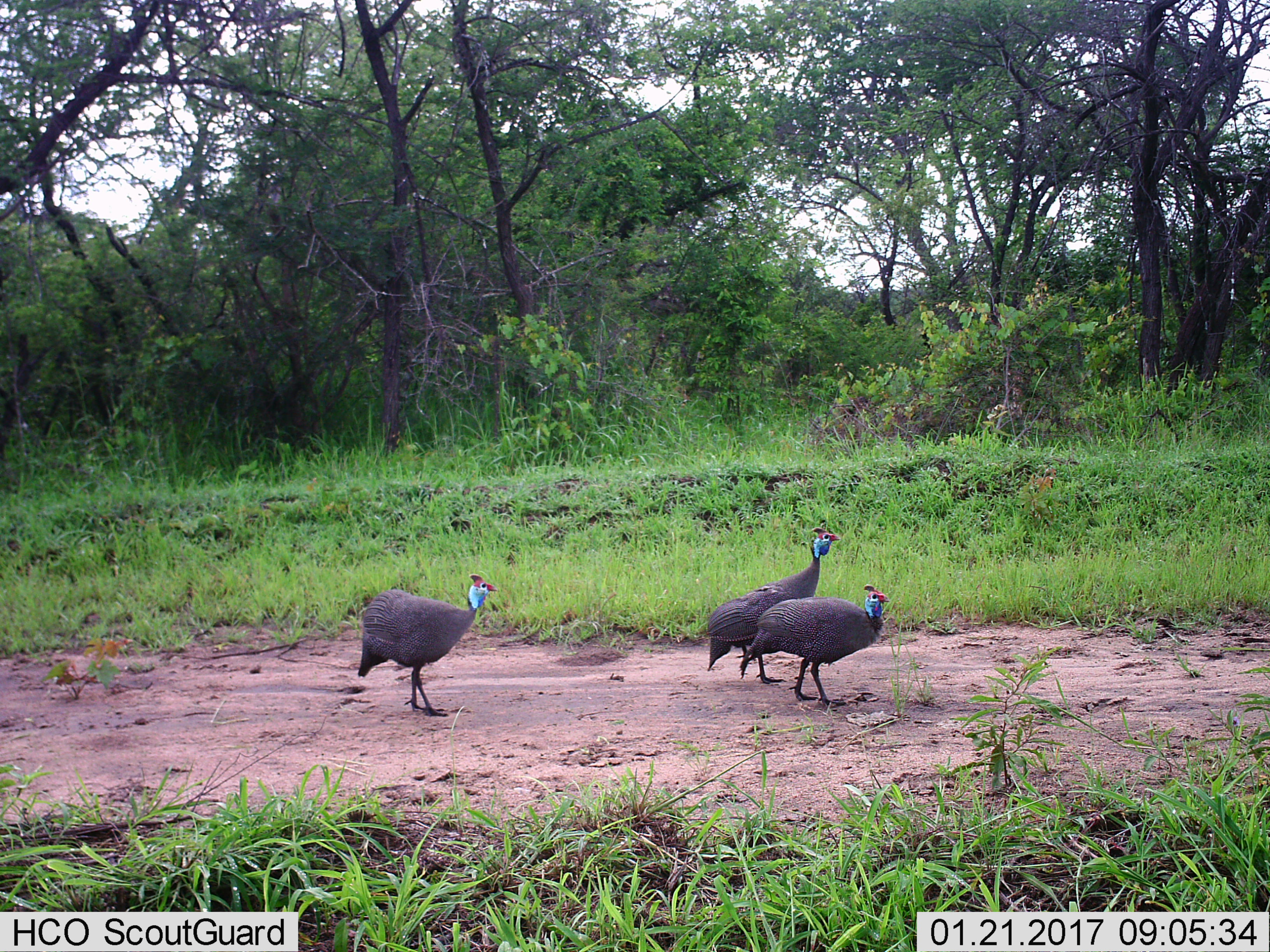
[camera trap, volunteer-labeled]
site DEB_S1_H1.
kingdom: Animalia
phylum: Chordata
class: Aves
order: Galliformes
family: Numididae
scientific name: Numididae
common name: guineafowl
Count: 3.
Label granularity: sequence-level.